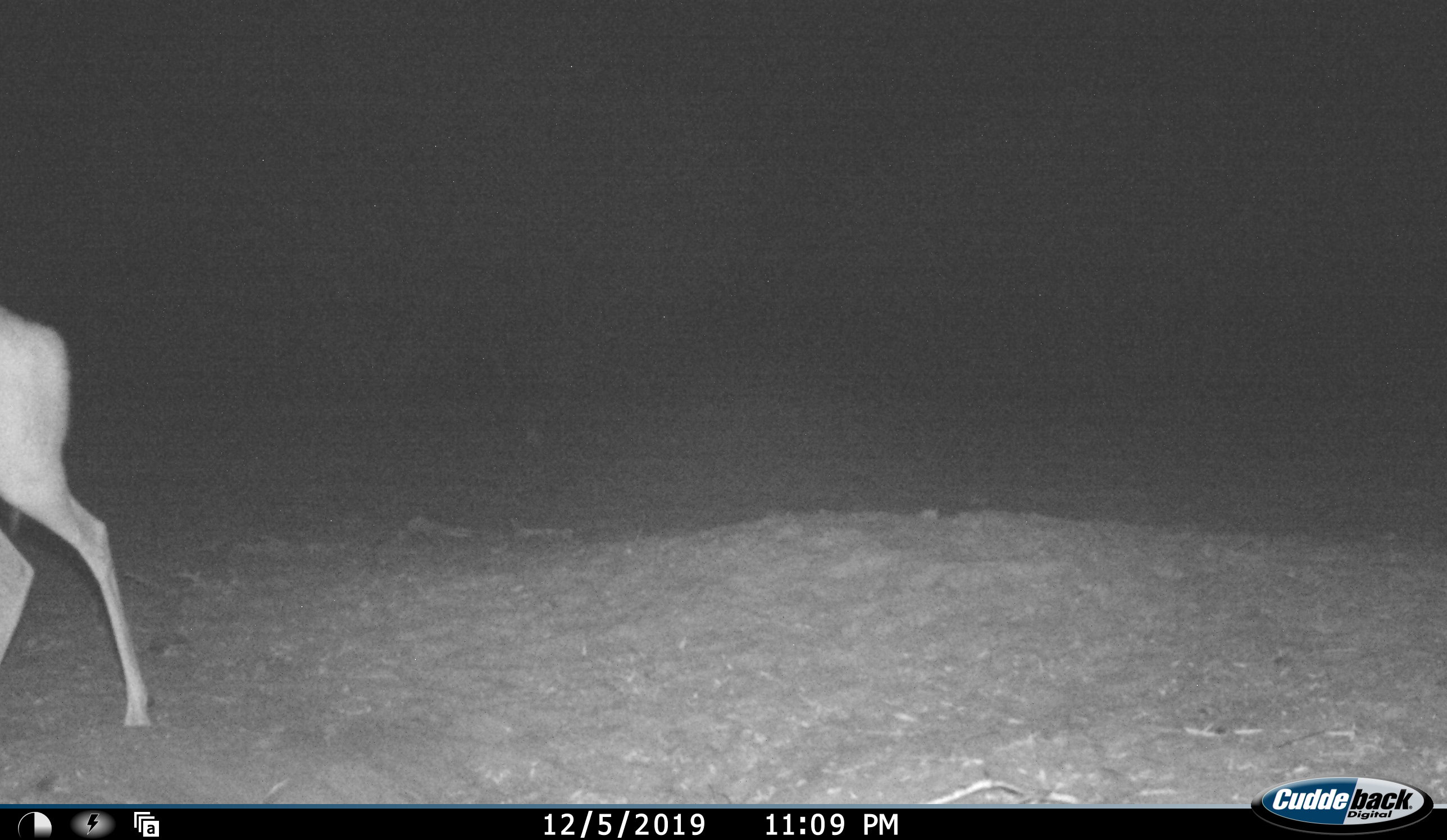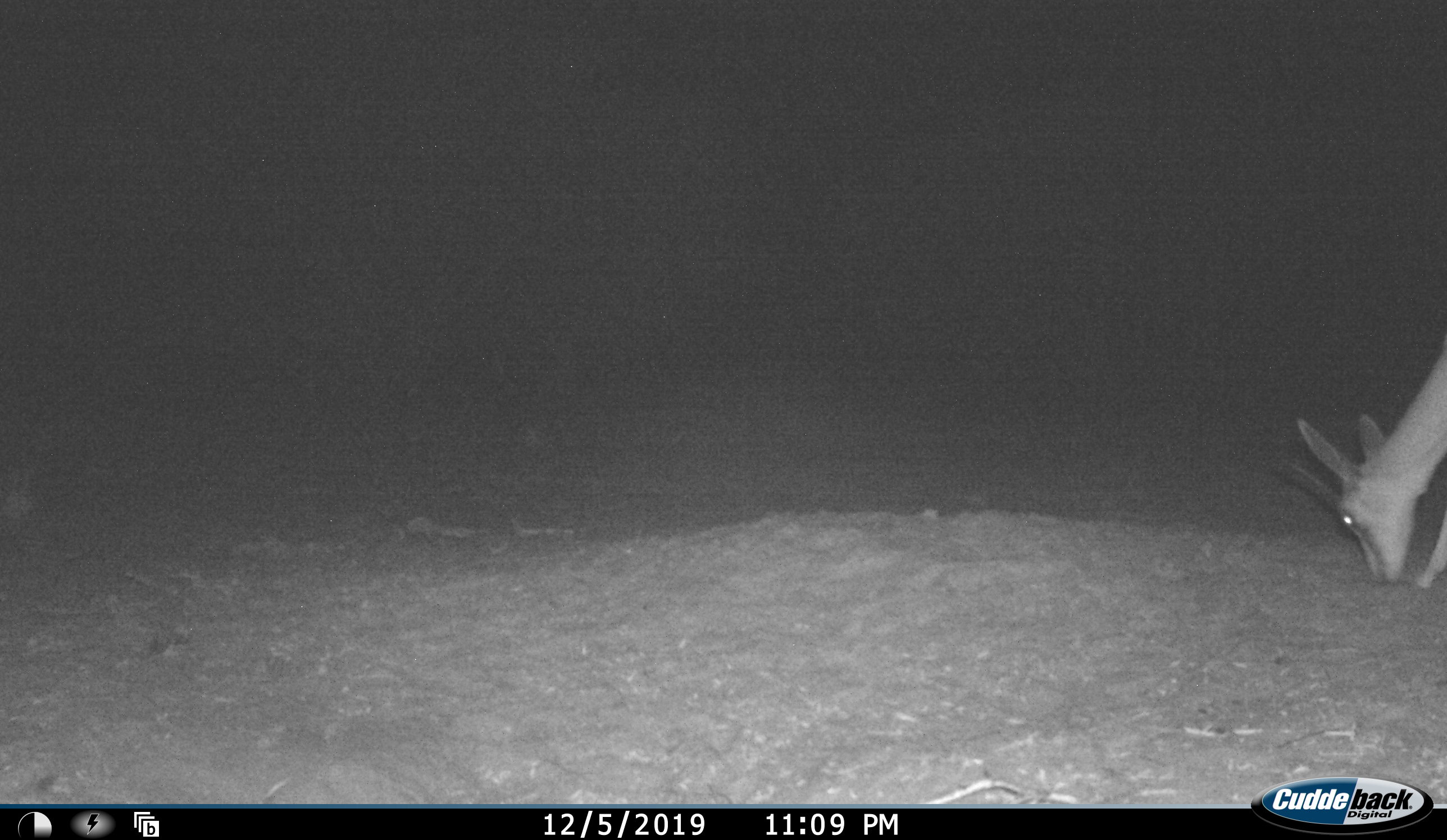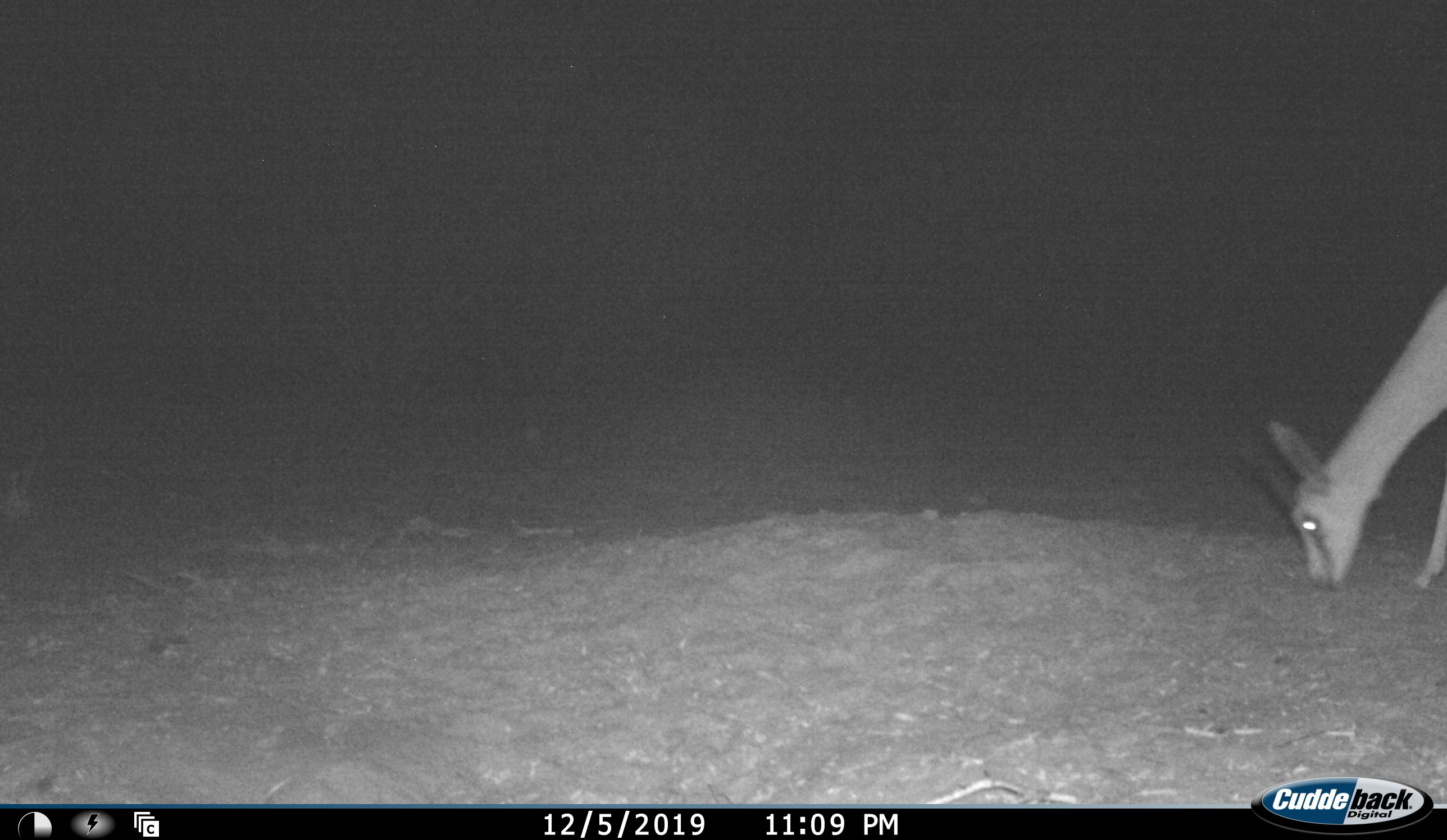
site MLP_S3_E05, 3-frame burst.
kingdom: Animalia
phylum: Chordata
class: Mammalia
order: Artiodactyla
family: Bovidae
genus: Antidorcas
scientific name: Antidorcas marsupialis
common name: springbok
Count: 2.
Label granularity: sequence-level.